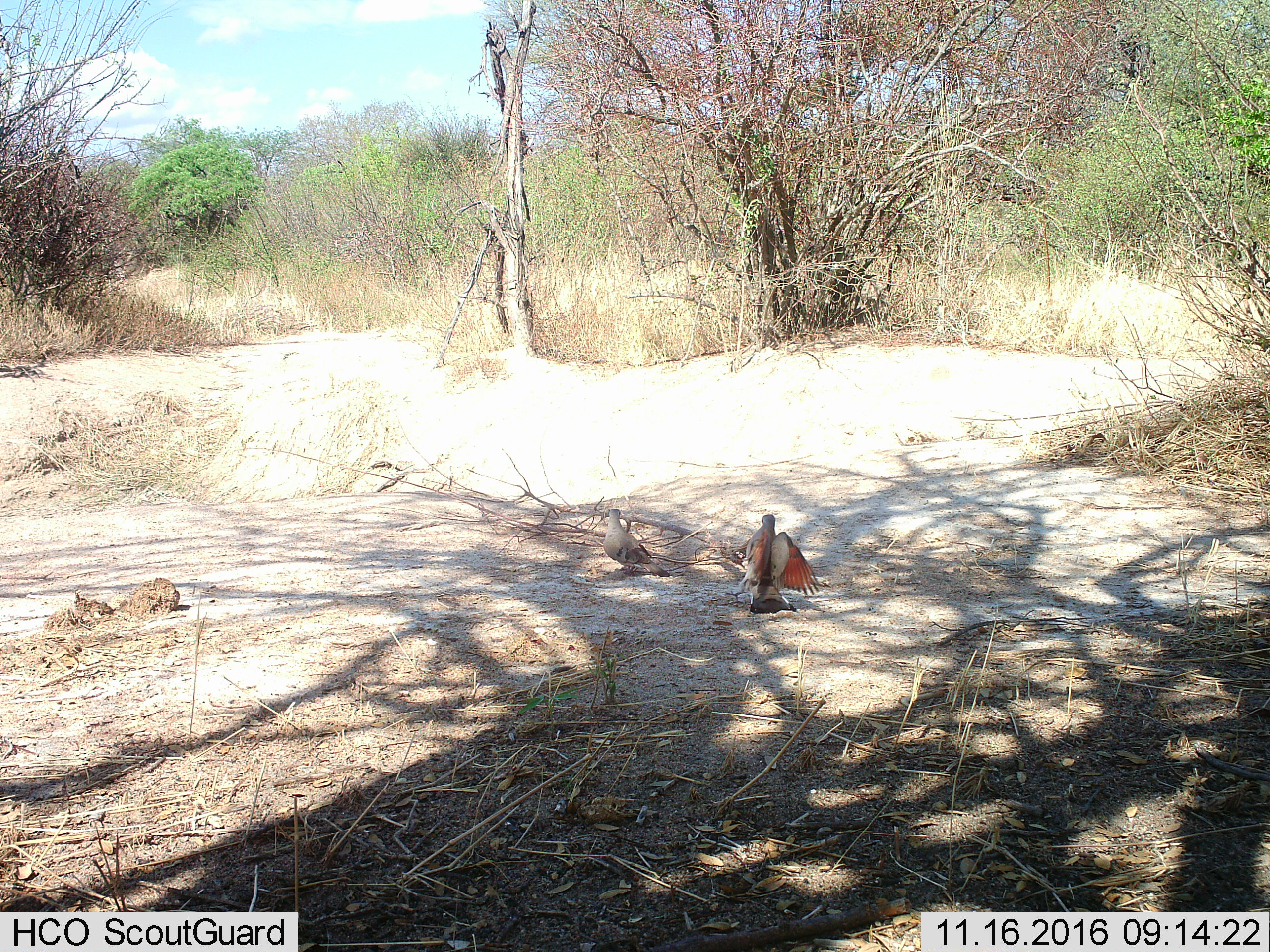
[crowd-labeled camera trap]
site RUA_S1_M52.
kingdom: Animalia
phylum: Chordata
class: Aves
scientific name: Aves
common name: bird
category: birdother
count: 2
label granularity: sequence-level